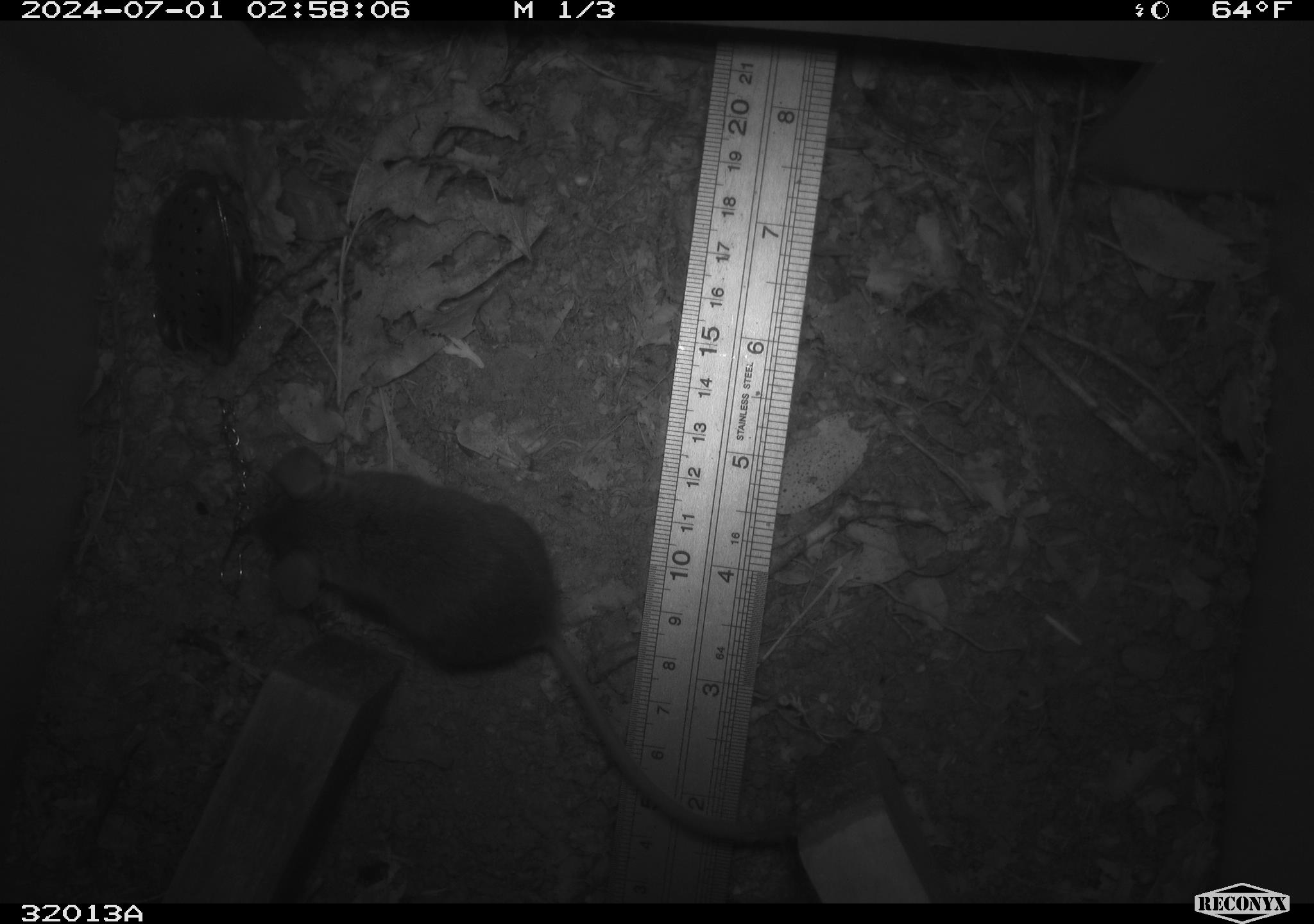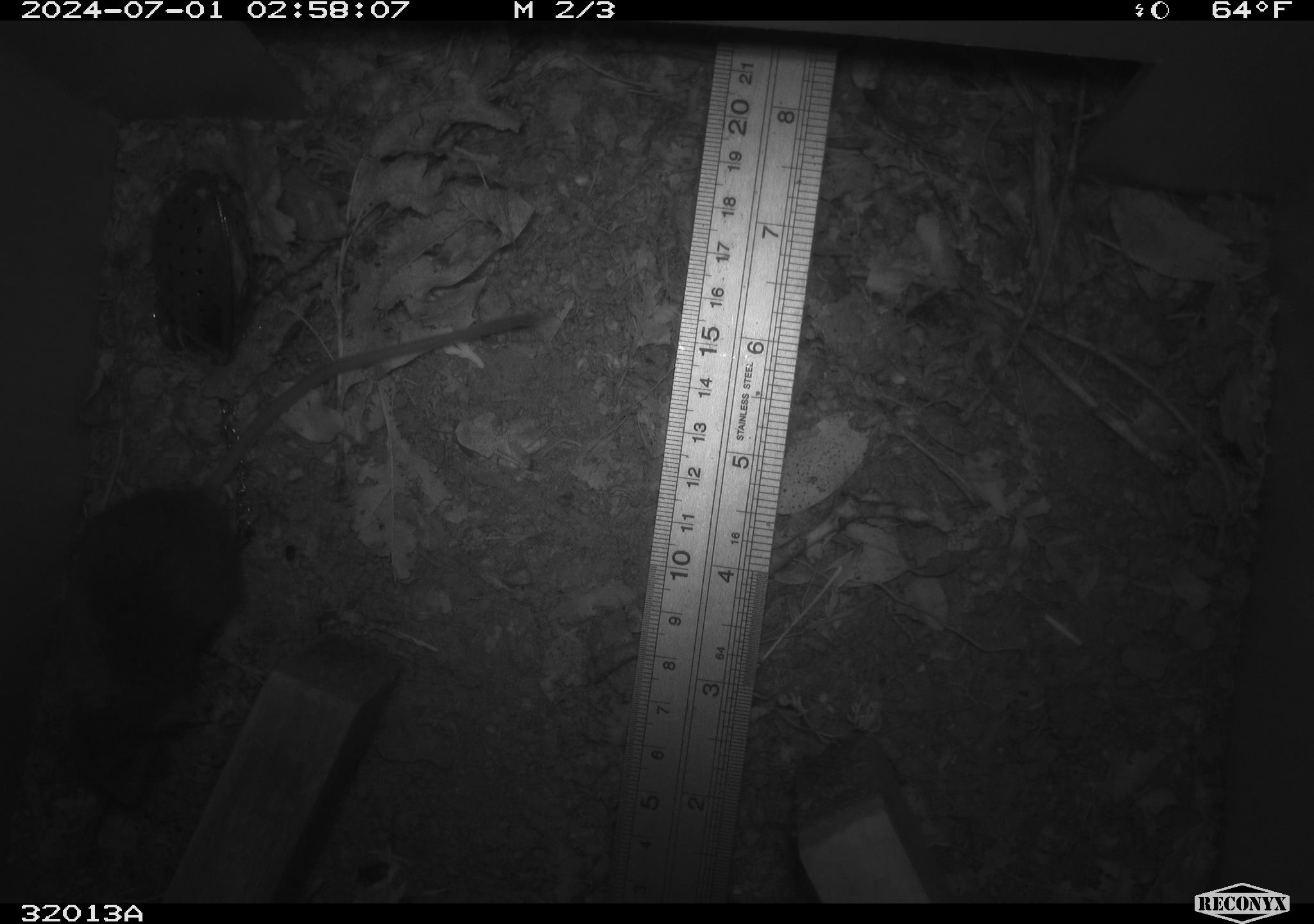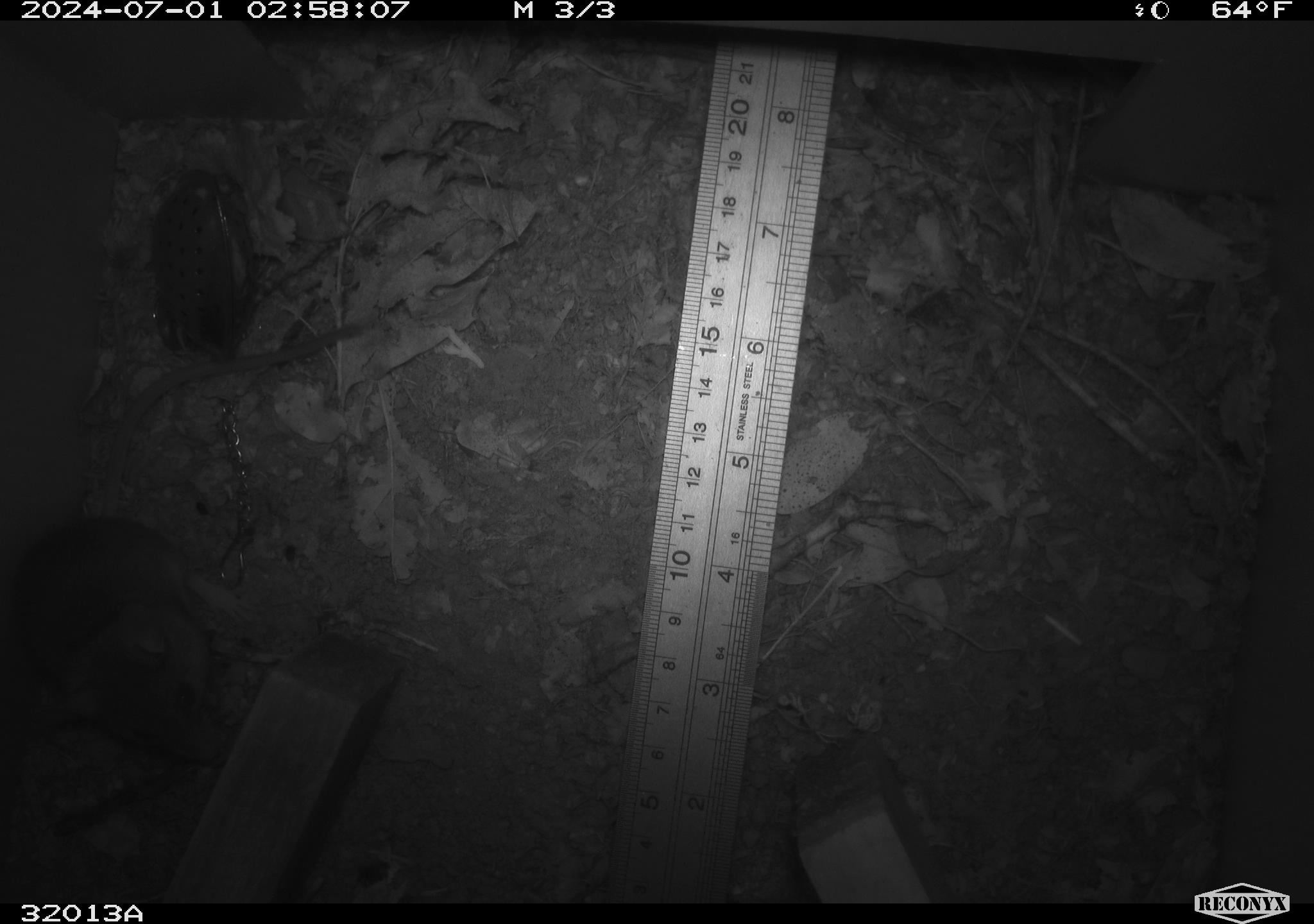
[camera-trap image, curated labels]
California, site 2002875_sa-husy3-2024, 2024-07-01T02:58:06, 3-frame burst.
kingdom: Animalia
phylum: Chordata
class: Mammalia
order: Rodentia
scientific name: Rodentia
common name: rodent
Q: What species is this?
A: Rodent (Rodentia).